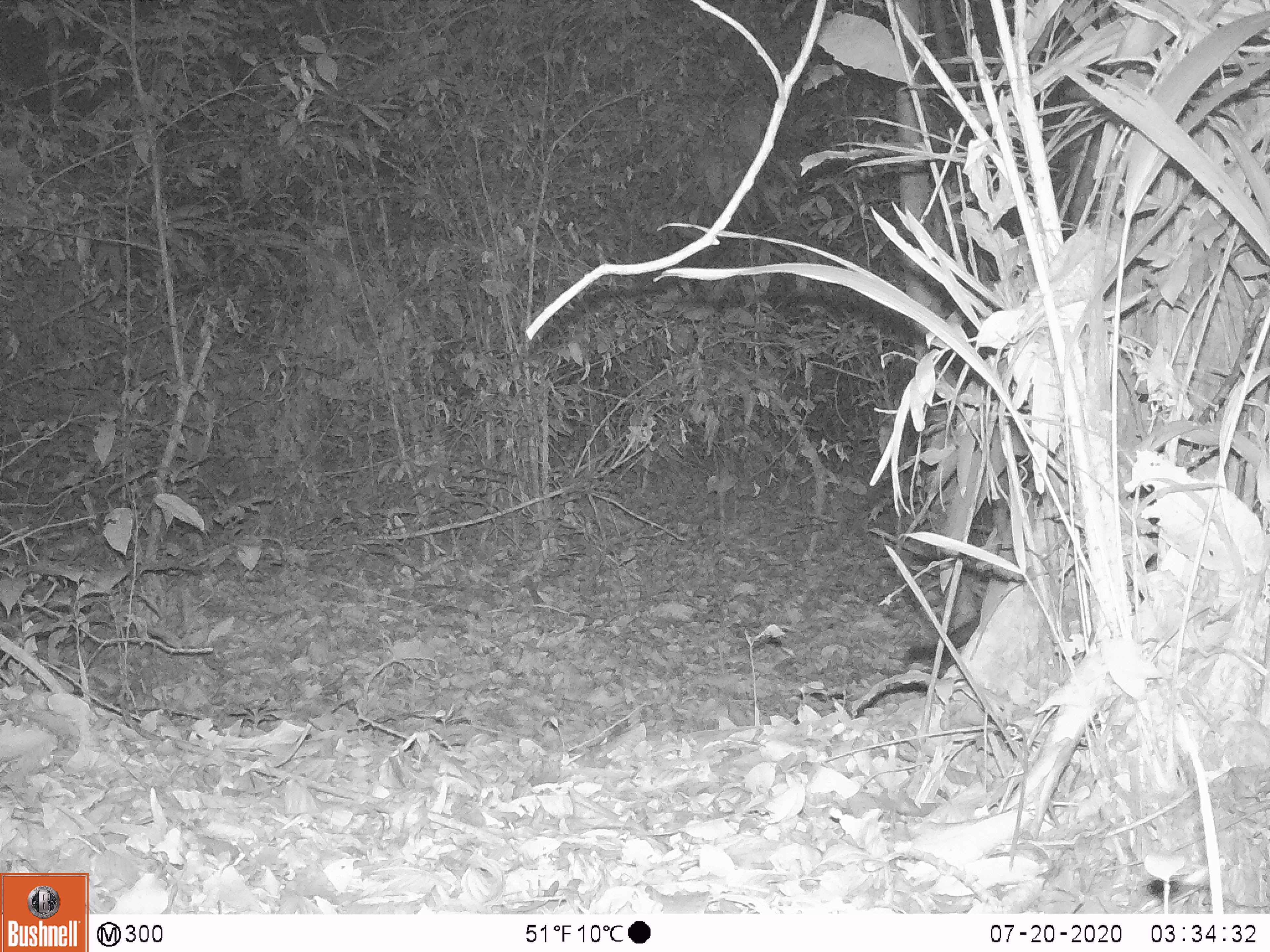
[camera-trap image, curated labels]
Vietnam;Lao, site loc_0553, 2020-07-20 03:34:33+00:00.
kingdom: Animalia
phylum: Chordata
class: Mammalia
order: Rodentia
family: Sciuridae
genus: Sciurus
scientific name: Sciurus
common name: squirrel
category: unidentified squirrel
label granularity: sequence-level